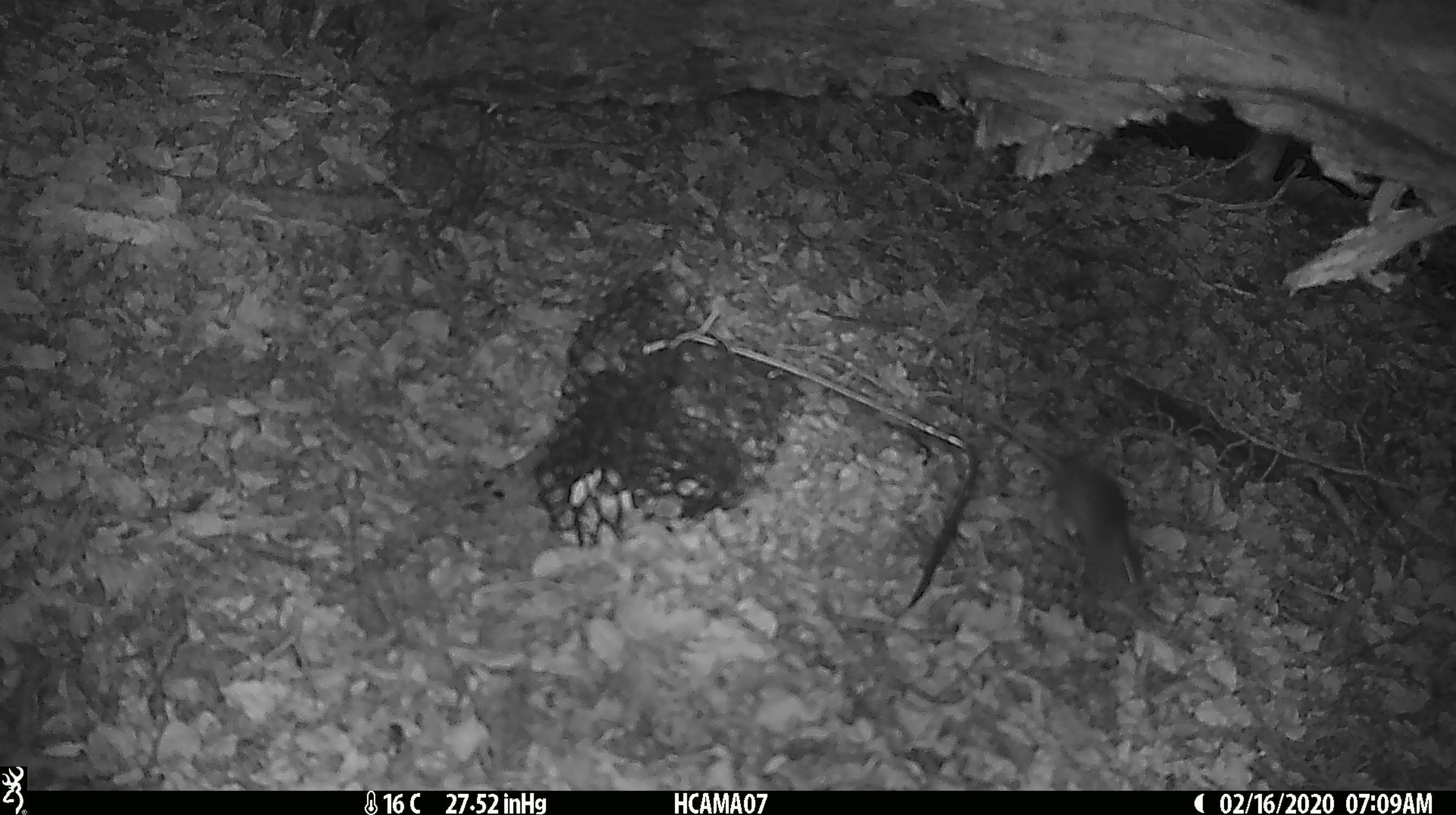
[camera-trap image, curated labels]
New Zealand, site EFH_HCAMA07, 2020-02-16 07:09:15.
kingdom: Animalia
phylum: Chordata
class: Mammalia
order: Rodentia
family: Muridae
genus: Mus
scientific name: Mus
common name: mouse